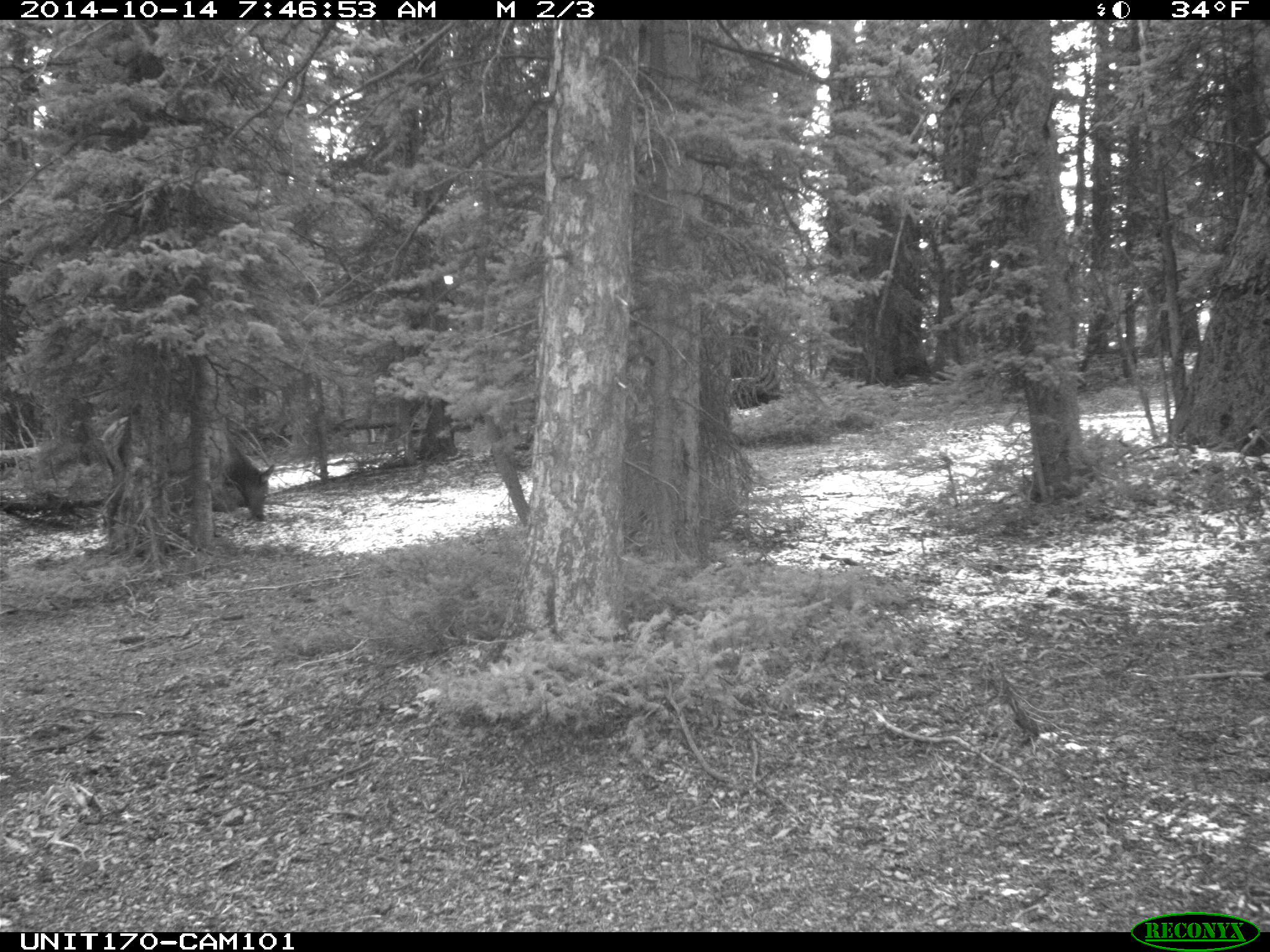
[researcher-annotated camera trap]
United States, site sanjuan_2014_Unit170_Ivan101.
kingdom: Animalia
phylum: Chordata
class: Mammalia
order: Artiodactyla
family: Cervidae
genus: Cervus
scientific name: Cervus elaphus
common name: red deer